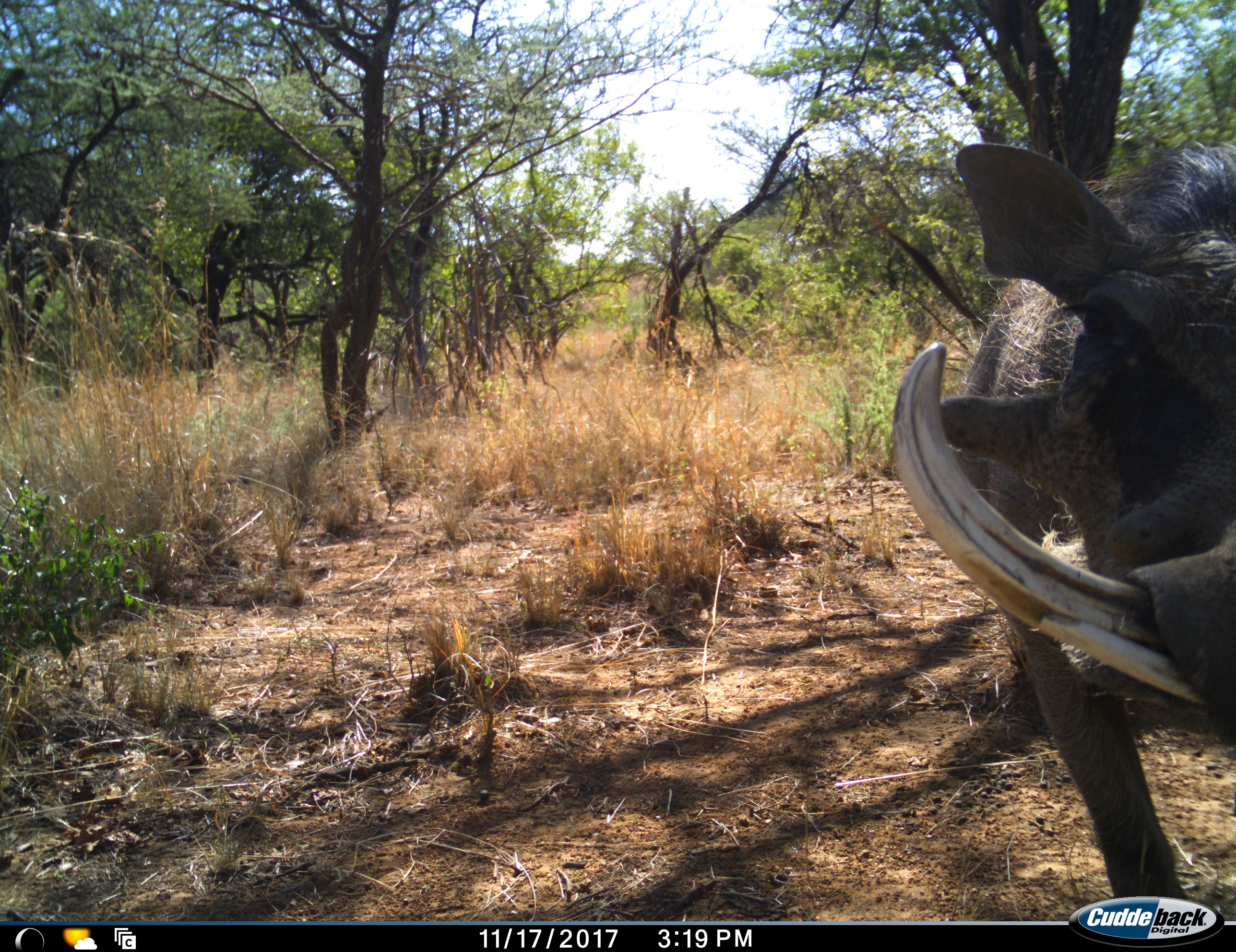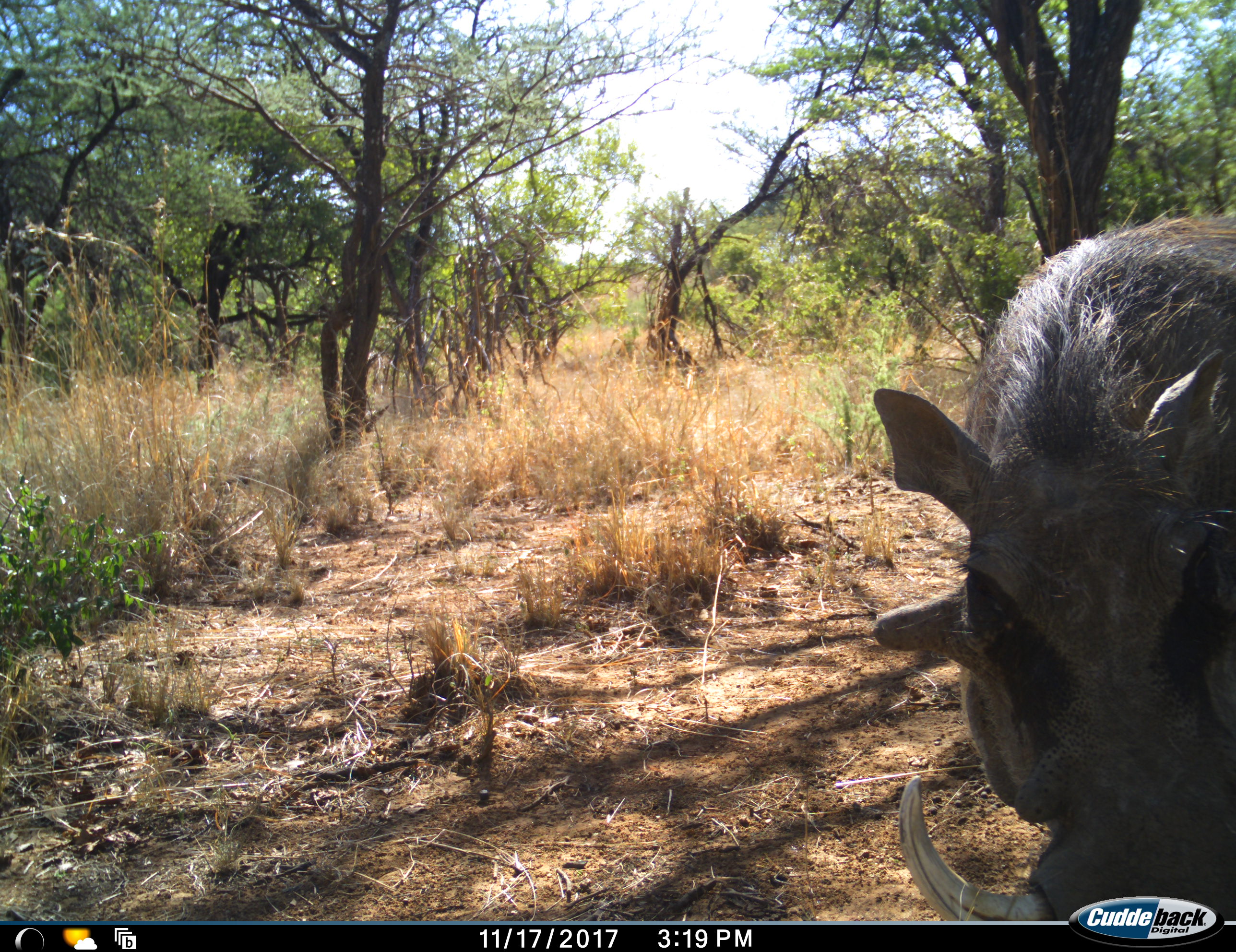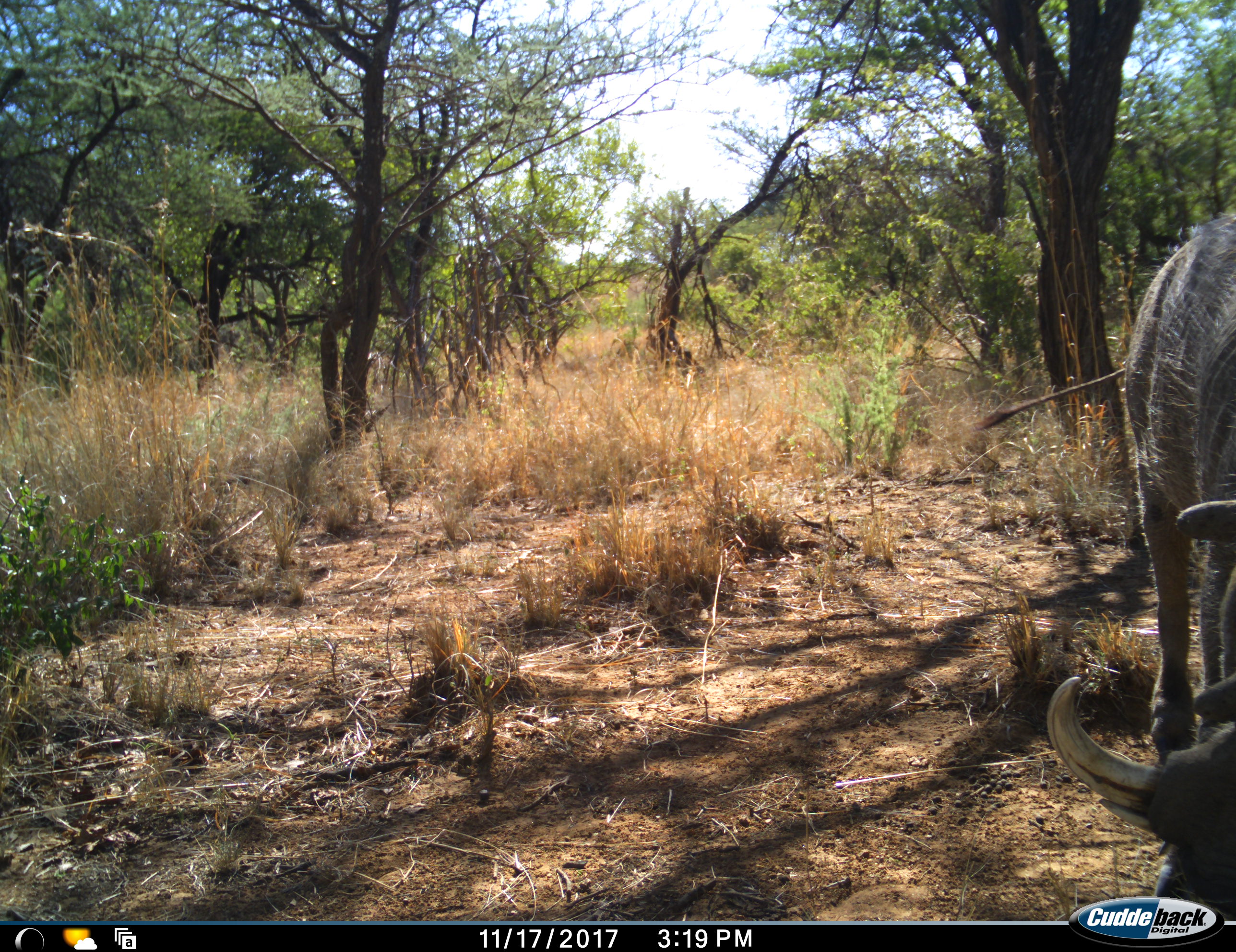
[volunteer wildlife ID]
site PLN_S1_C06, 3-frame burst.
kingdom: Animalia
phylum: Chordata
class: Mammalia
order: Artiodactyla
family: Suidae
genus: Phacochoerus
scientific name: Phacochoerus africanus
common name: warthog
Warthog (Phacochoerus africanus), count 1. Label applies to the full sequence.